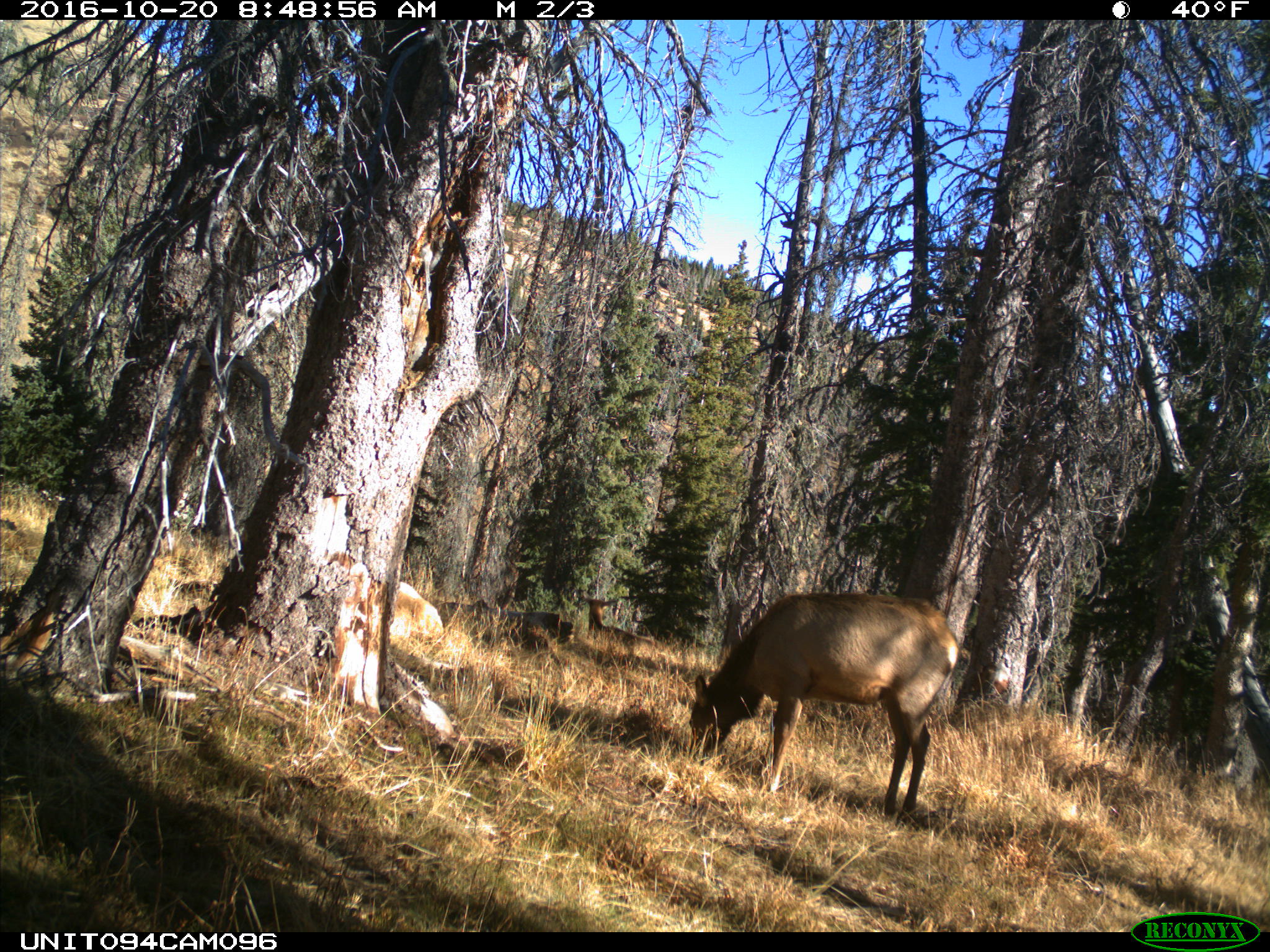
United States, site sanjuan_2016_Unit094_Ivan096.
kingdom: Animalia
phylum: Chordata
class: Mammalia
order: Artiodactyla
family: Cervidae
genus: Cervus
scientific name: Cervus elaphus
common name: red deer